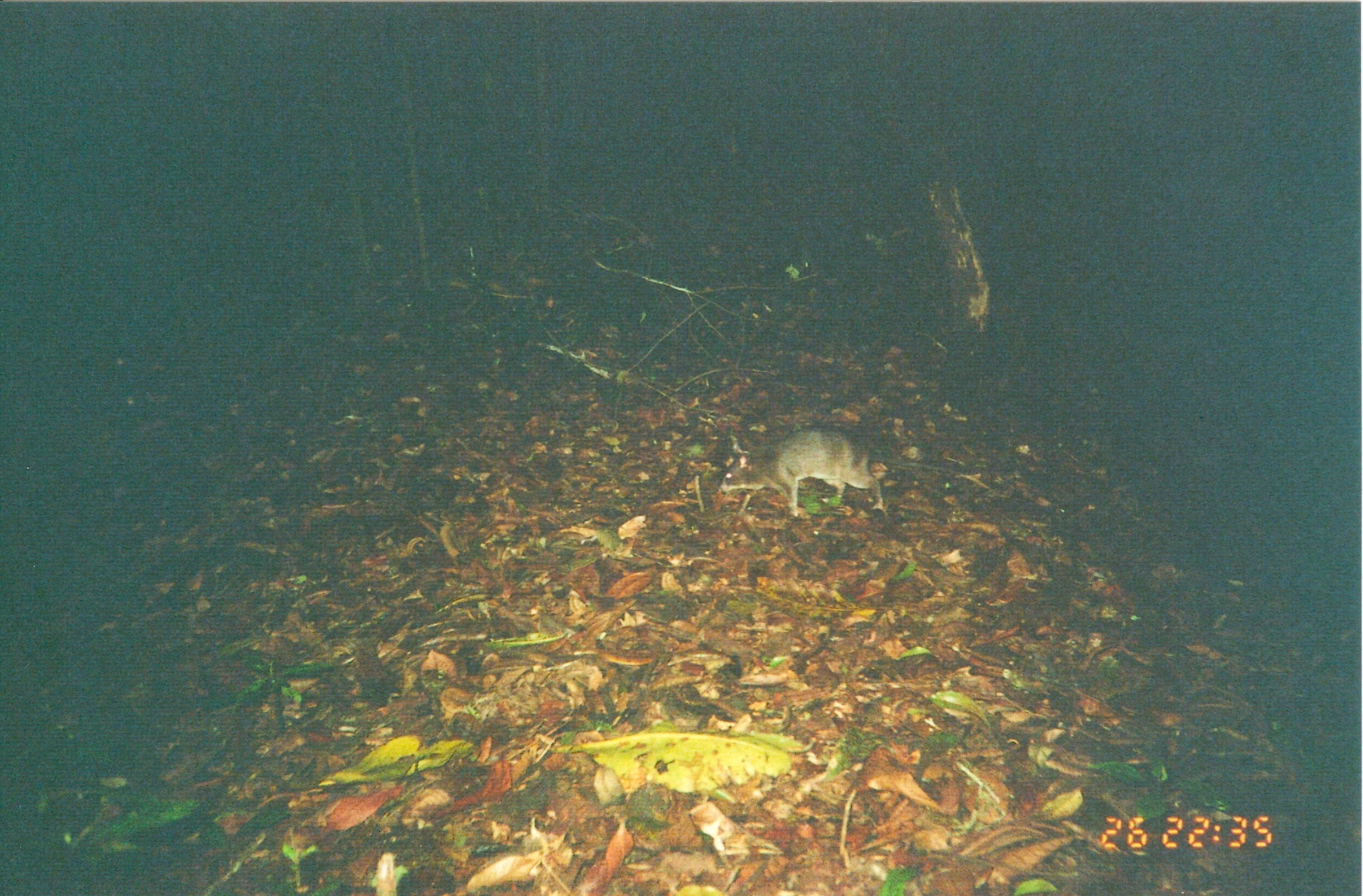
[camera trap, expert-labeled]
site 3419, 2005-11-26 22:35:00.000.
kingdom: Animalia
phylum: Chordata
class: Mammalia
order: Rodentia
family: Nesomyidae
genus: Cricetomys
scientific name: Cricetomys gambianus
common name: african giant pouched rat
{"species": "Cricetomys gambianus (african giant pouched rat)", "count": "1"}